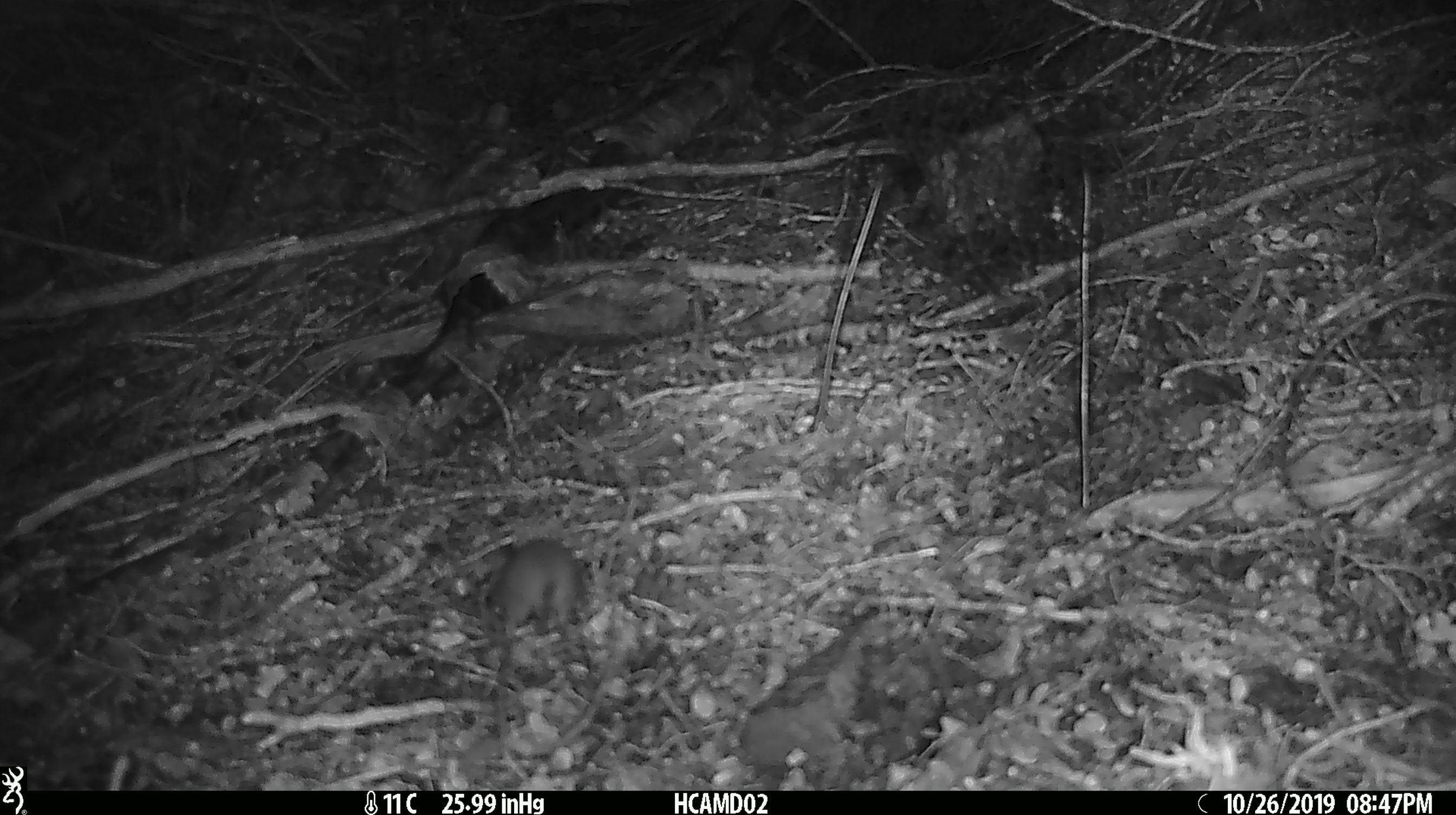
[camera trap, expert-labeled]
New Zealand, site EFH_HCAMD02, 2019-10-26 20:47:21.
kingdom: Animalia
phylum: Chordata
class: Mammalia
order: Rodentia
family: Muridae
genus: Mus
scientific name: Mus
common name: mouse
Mouse (Mus).